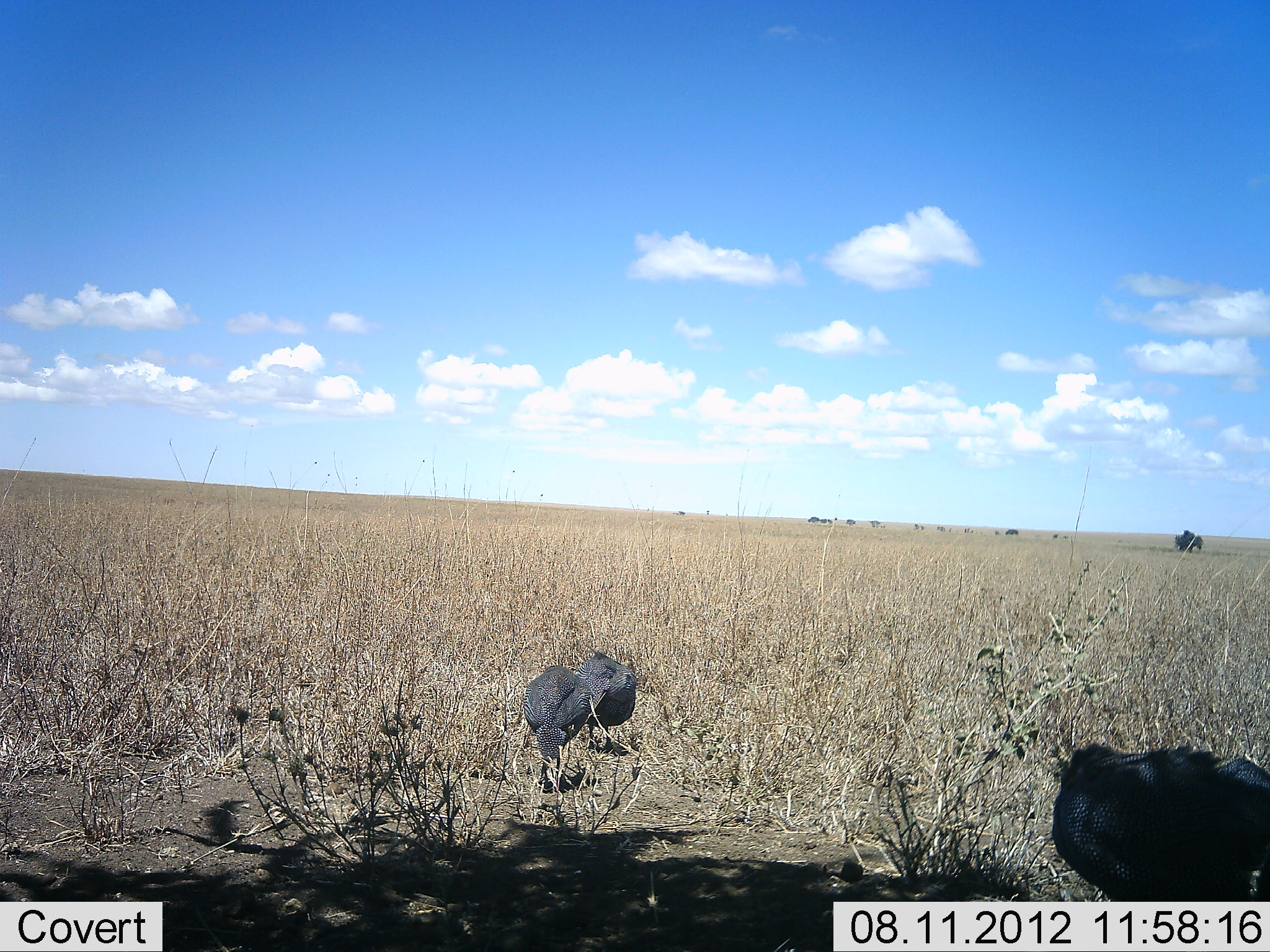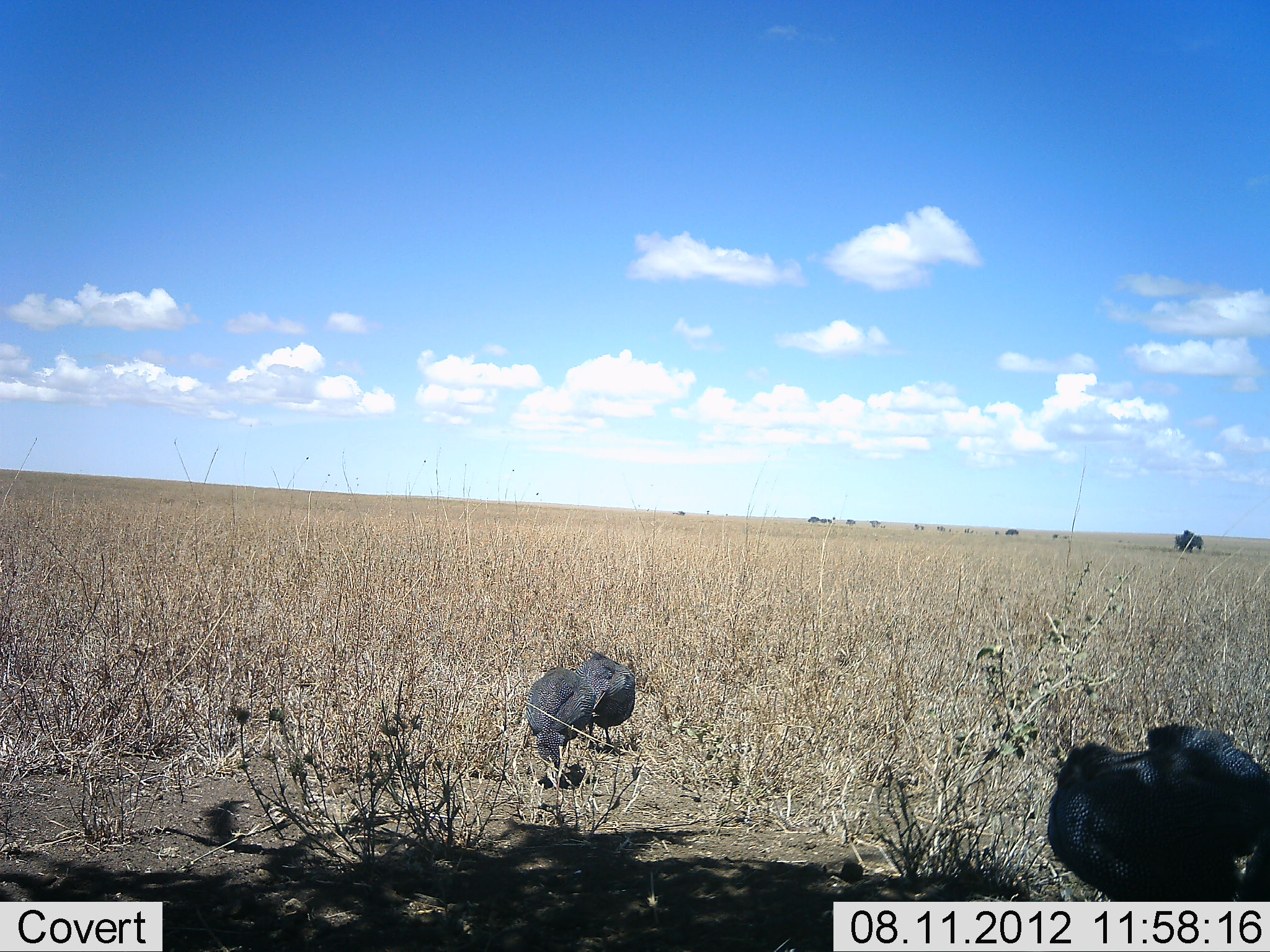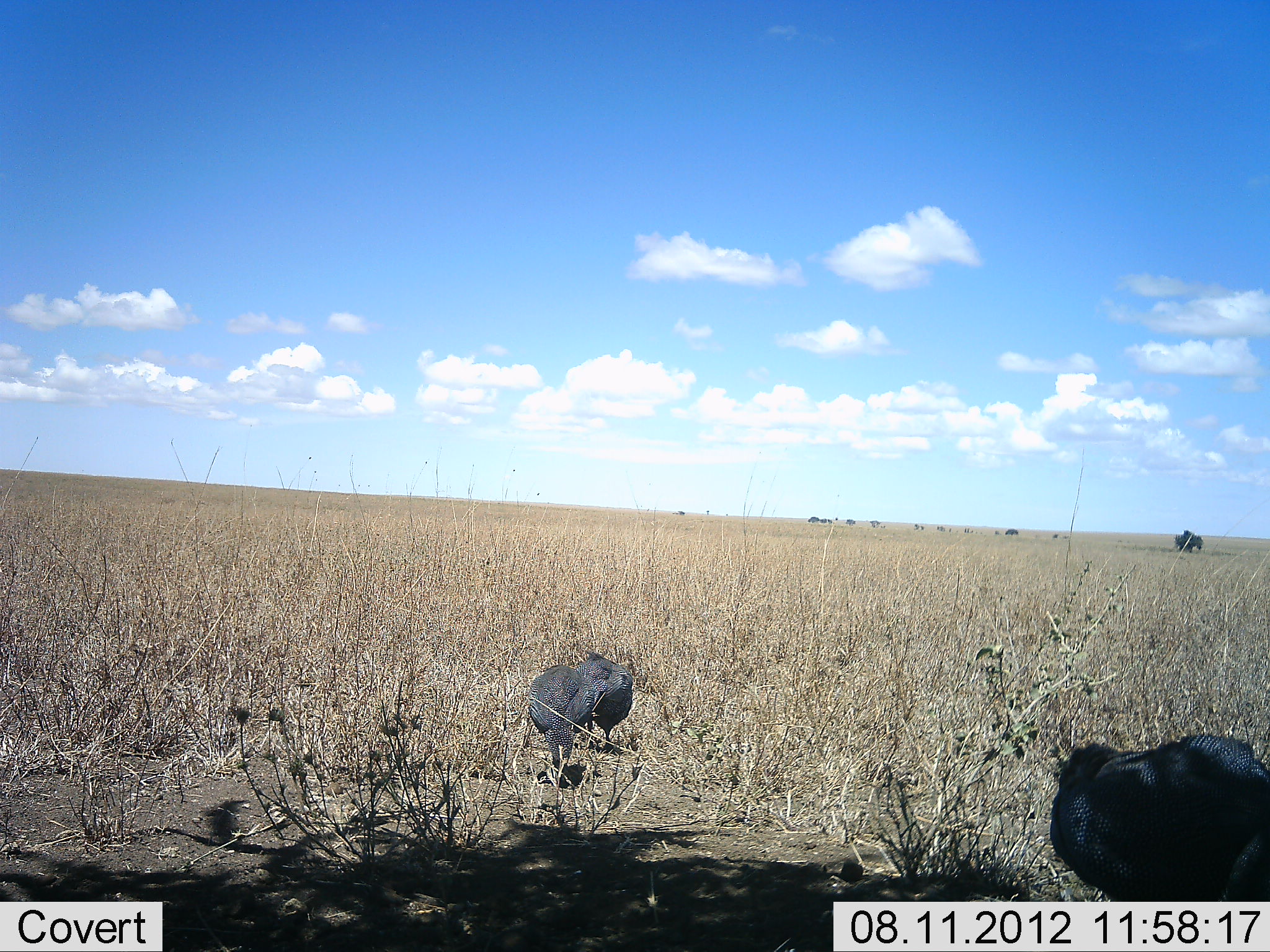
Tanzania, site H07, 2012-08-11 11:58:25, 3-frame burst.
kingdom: Animalia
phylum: Chordata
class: Aves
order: Galliformes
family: Numididae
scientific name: Numididae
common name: guinea fowl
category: guineafowl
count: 3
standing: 30%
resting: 0%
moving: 10%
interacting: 0%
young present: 0%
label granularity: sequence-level